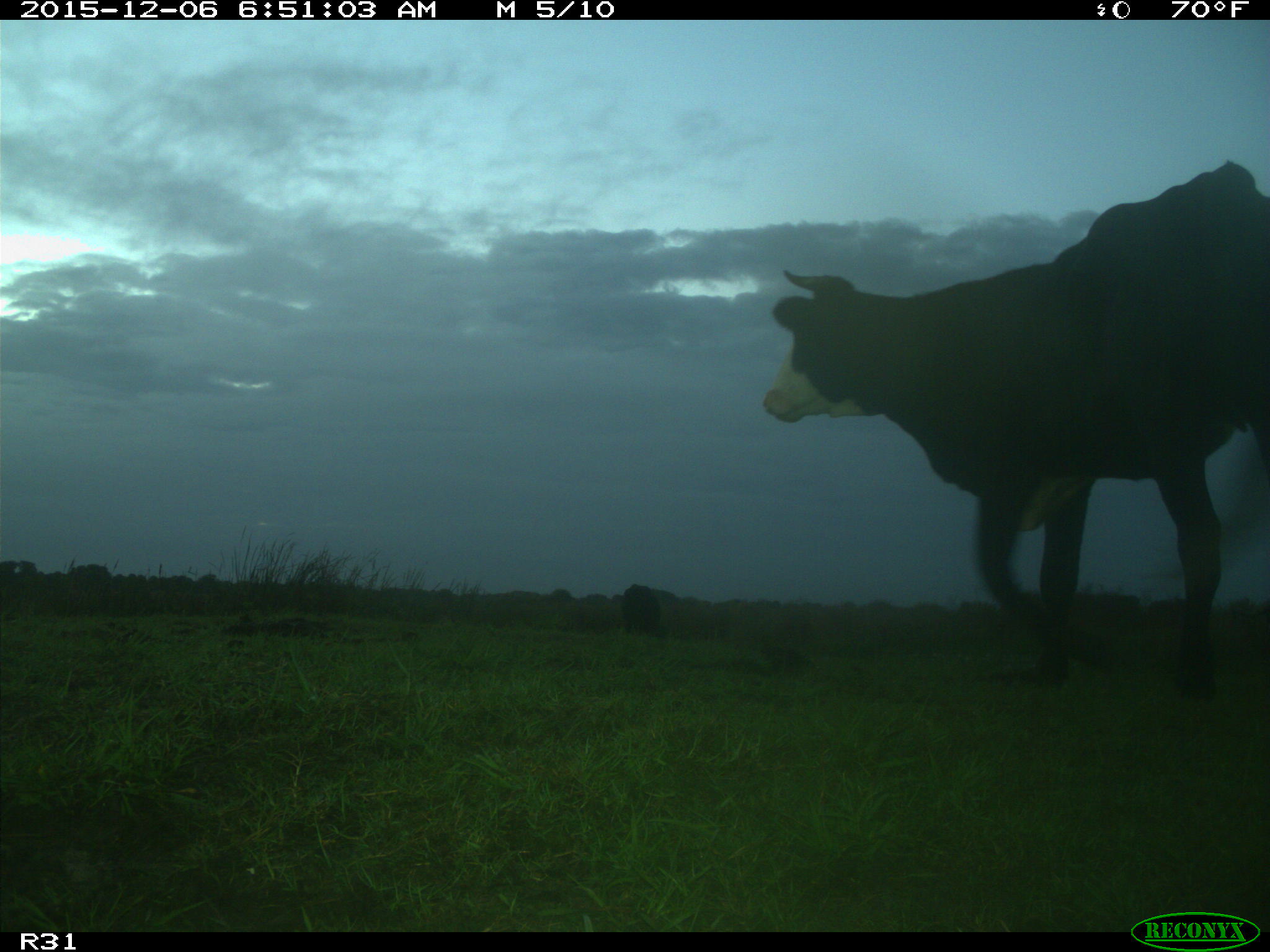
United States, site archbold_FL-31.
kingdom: Animalia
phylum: Chordata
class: Mammalia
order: Artiodactyla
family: Bovidae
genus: Bos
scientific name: Bos taurus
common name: domestic cow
Bos taurus (domestic cow).